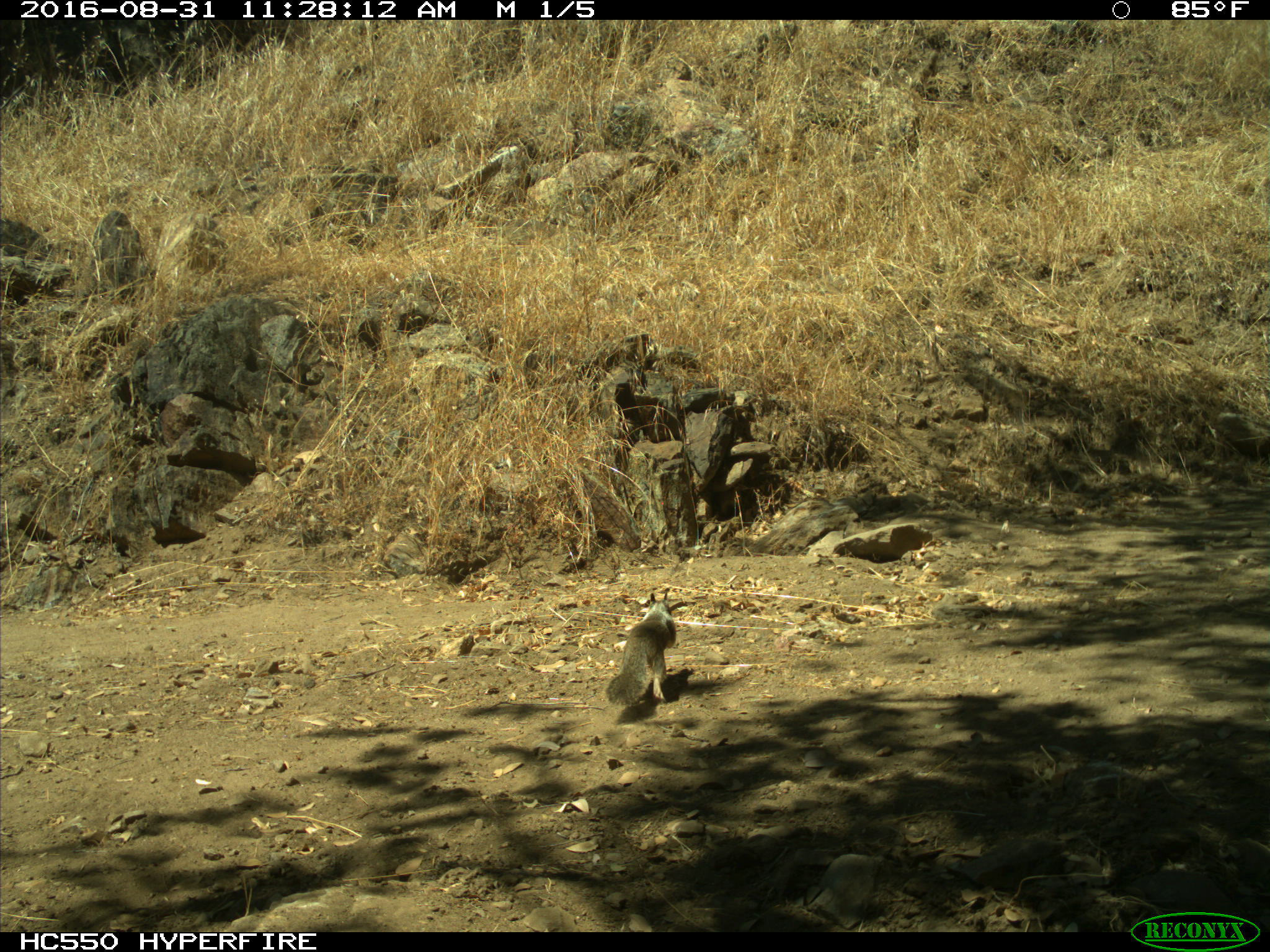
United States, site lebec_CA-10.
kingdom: Animalia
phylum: Chordata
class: Mammalia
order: Rodentia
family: Sciuridae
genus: Otospermophilus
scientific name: Otospermophilus beecheyi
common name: california ground squirrel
Otospermophilus beecheyi (california ground squirrel).